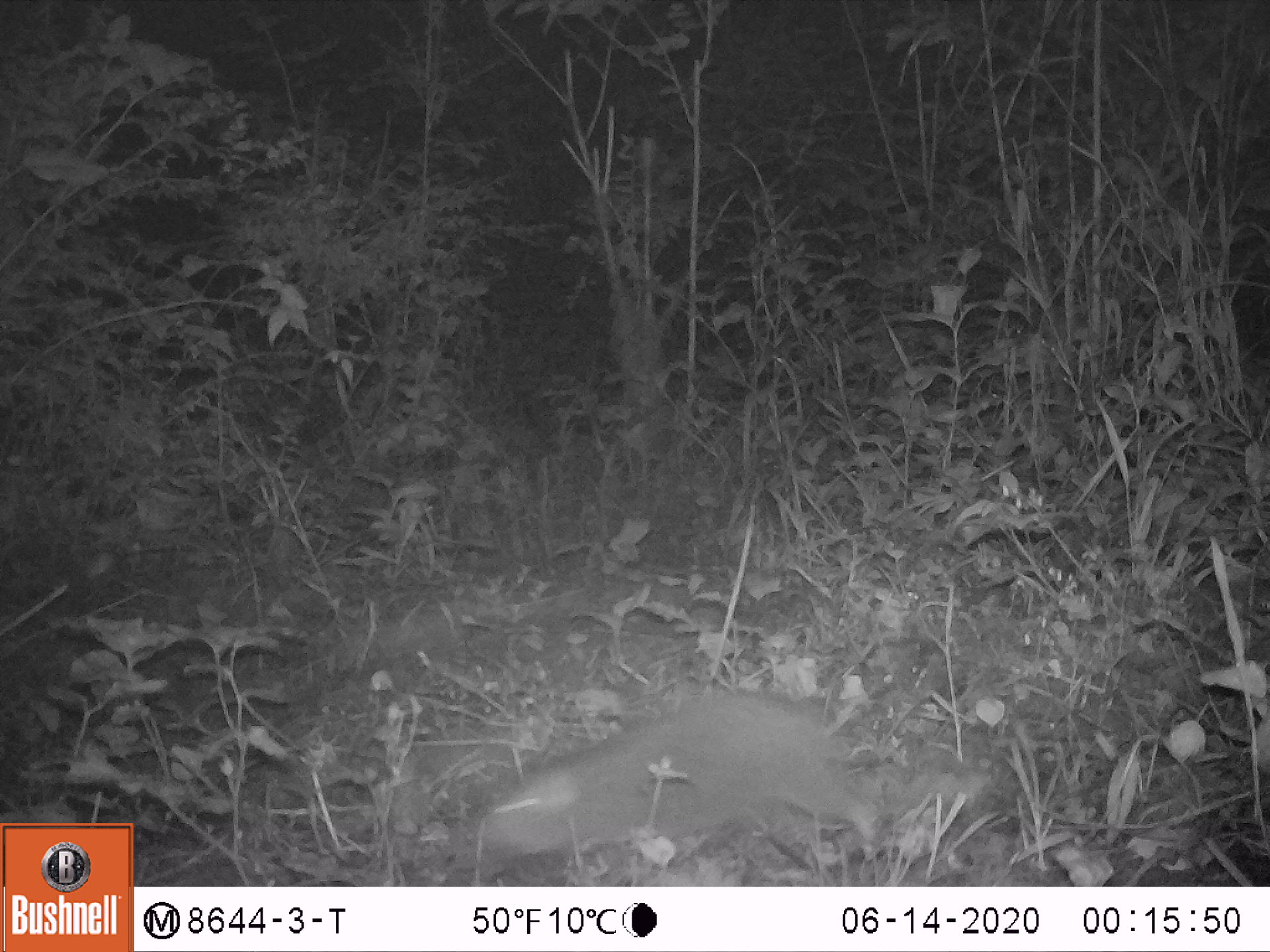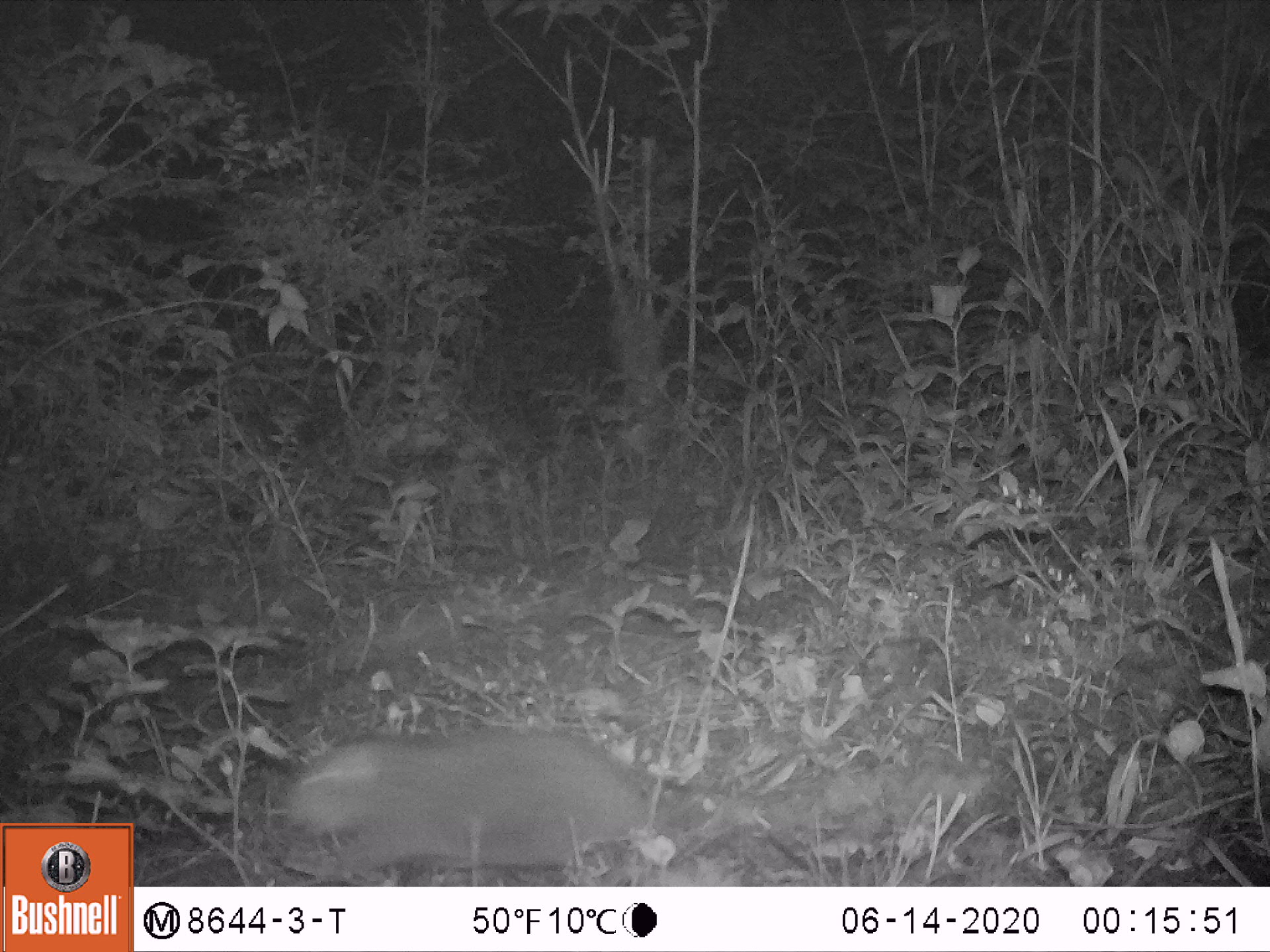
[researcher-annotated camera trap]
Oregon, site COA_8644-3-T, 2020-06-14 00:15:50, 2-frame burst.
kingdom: Animalia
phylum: Chordata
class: Mammalia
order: Rodentia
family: Aplodontiidae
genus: Aplodontia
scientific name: Aplodontia rufa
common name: mountain beaver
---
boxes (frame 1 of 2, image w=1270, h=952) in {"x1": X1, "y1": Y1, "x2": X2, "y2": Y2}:
mountain beaver: {"x1": 466, "y1": 671, "x2": 887, "y2": 875}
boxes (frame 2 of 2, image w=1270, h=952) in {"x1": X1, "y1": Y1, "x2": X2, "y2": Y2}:
mountain beaver: {"x1": 276, "y1": 732, "x2": 662, "y2": 871}